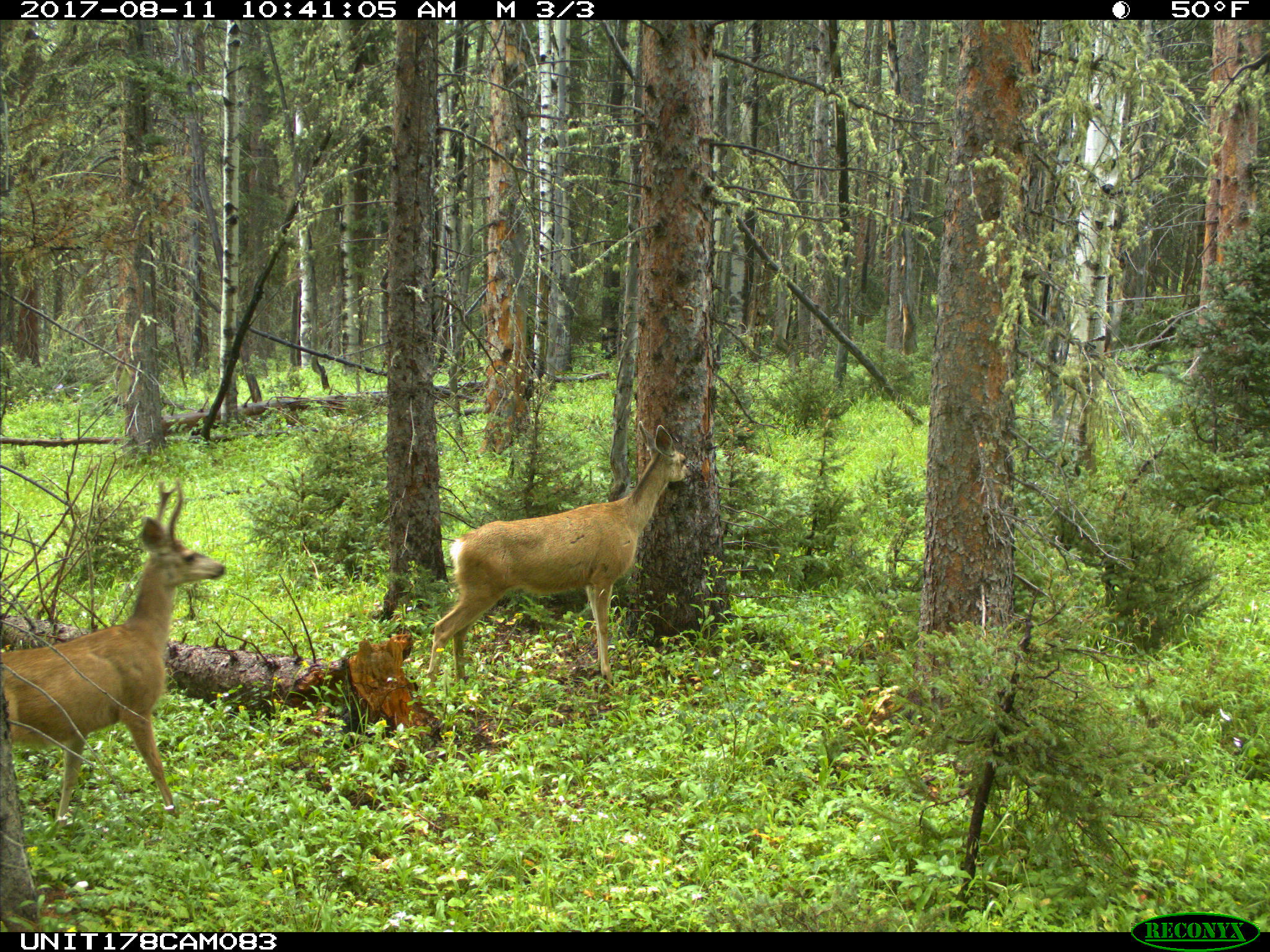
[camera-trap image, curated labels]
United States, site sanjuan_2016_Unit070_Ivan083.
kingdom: Animalia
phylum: Chordata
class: Mammalia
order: Artiodactyla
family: Cervidae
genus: Odocoileus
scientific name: Odocoileus hemionus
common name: mule deer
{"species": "Odocoileus hemionus (mule deer)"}